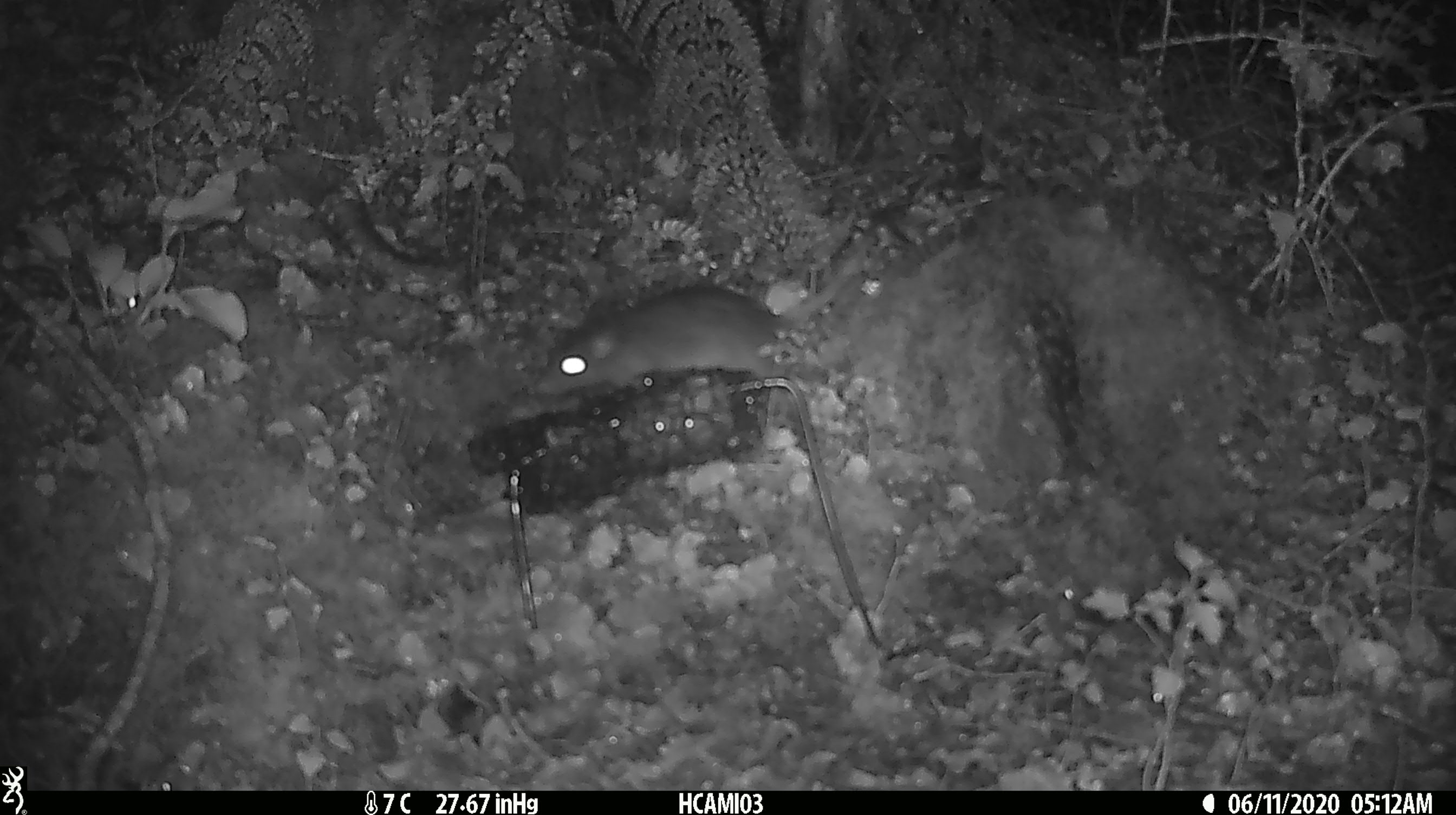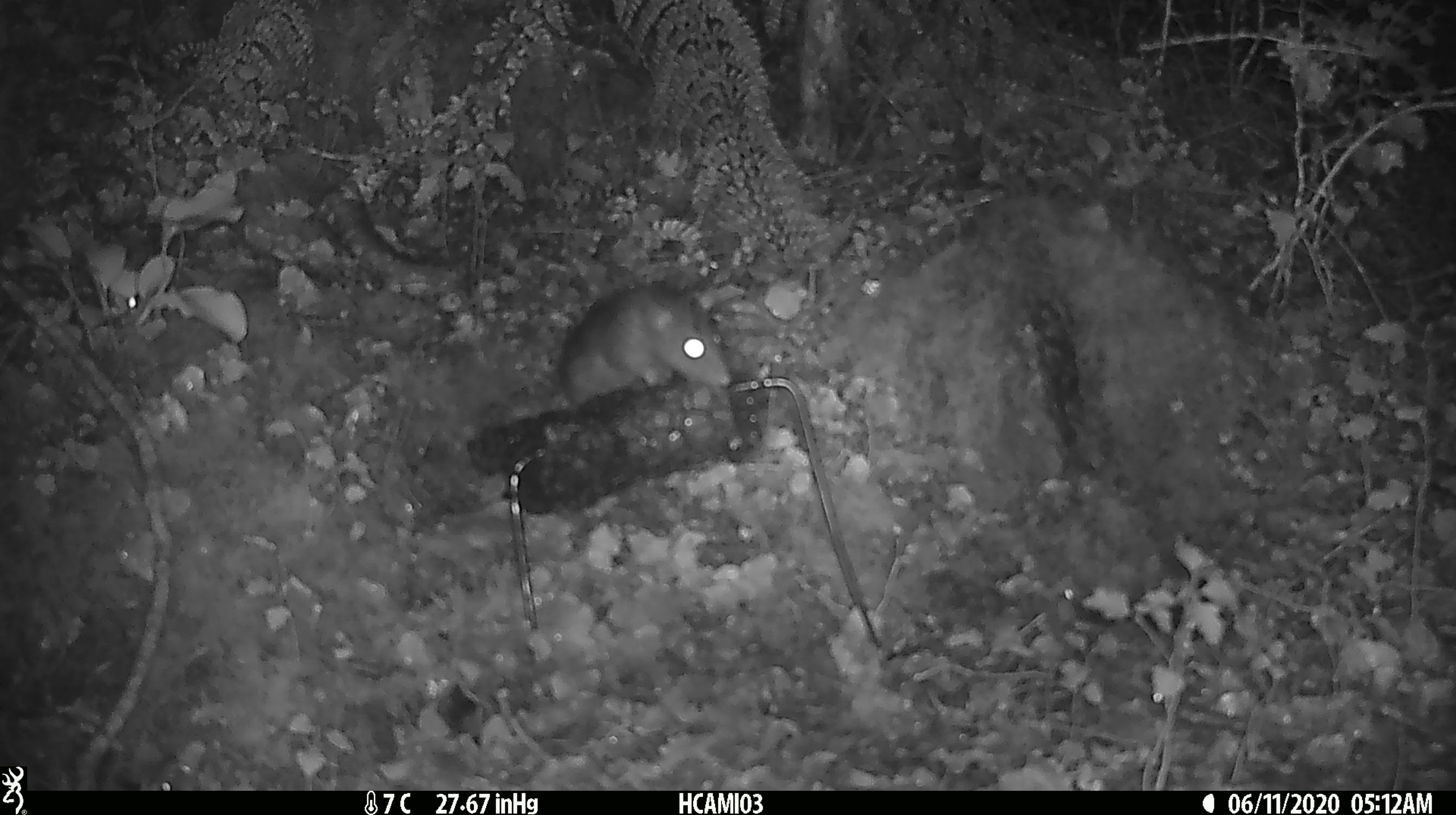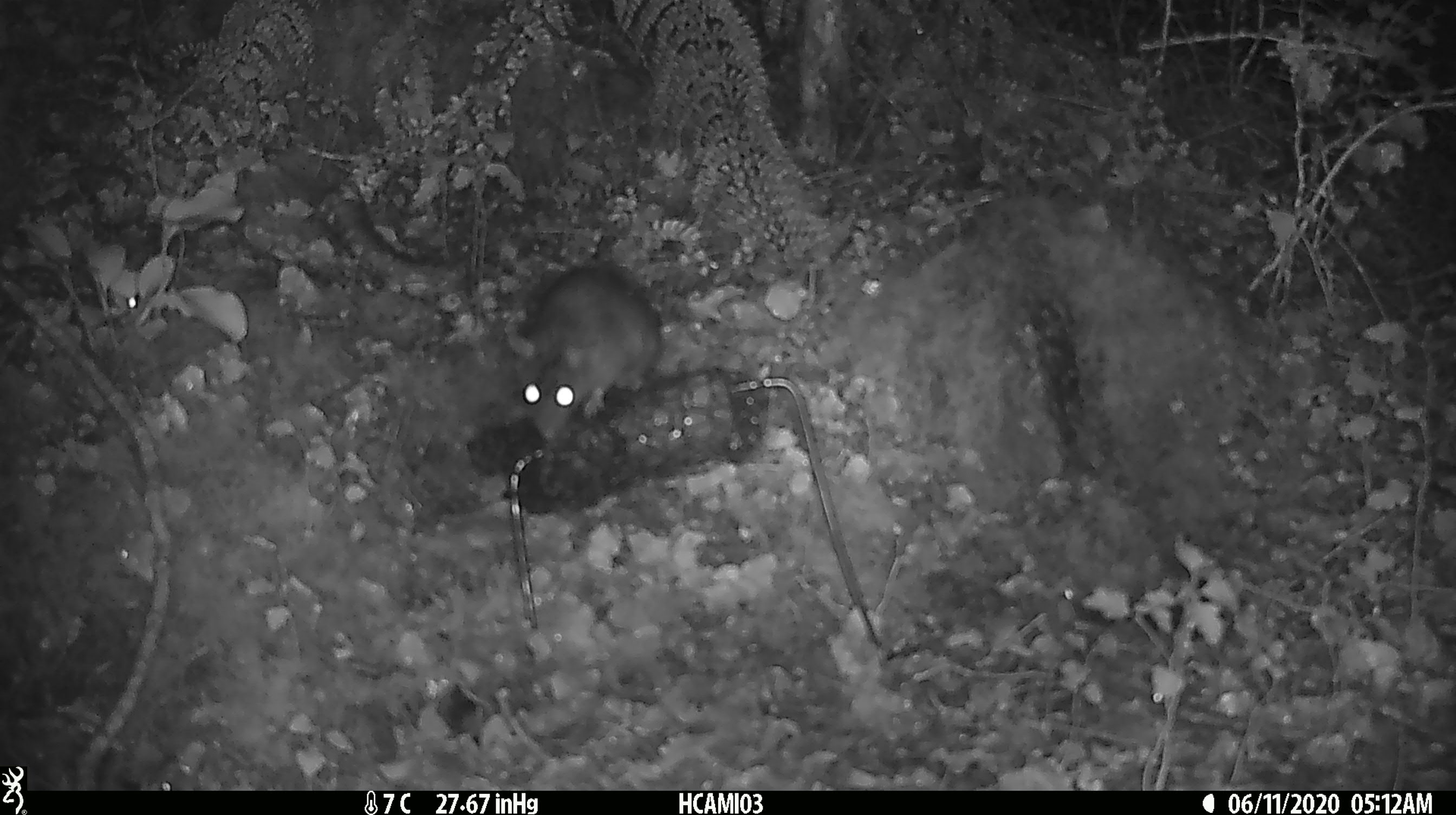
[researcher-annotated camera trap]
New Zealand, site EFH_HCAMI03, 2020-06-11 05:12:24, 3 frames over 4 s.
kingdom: Animalia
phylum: Chordata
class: Mammalia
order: Rodentia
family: Muridae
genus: Rattus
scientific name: Rattus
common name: rat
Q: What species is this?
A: Rat (Rattus).